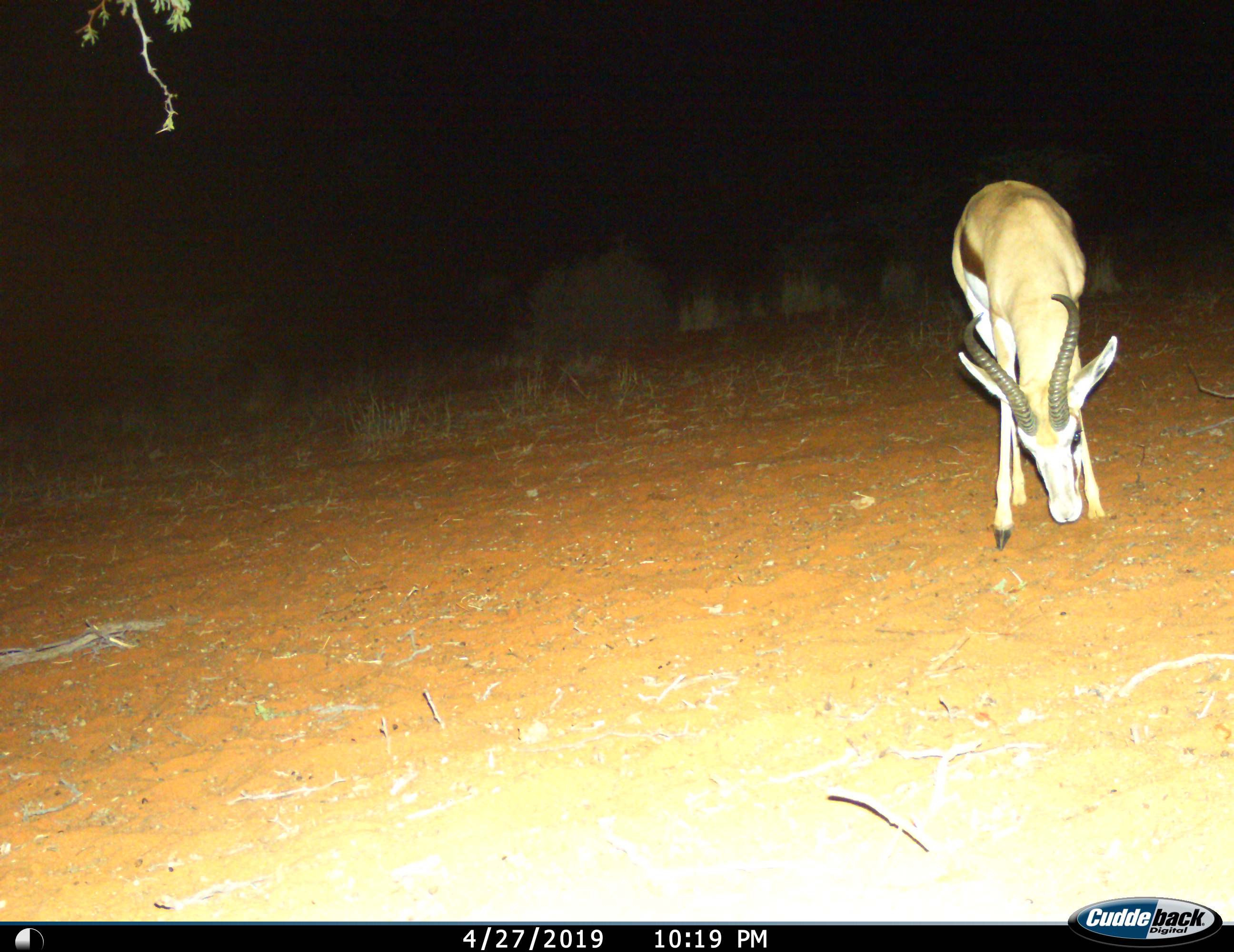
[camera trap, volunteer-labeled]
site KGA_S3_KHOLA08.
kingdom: Animalia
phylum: Chordata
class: Mammalia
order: Artiodactyla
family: Bovidae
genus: Antidorcas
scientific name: Antidorcas marsupialis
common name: springbok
Springbok (Antidorcas marsupialis), count 1. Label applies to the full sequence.